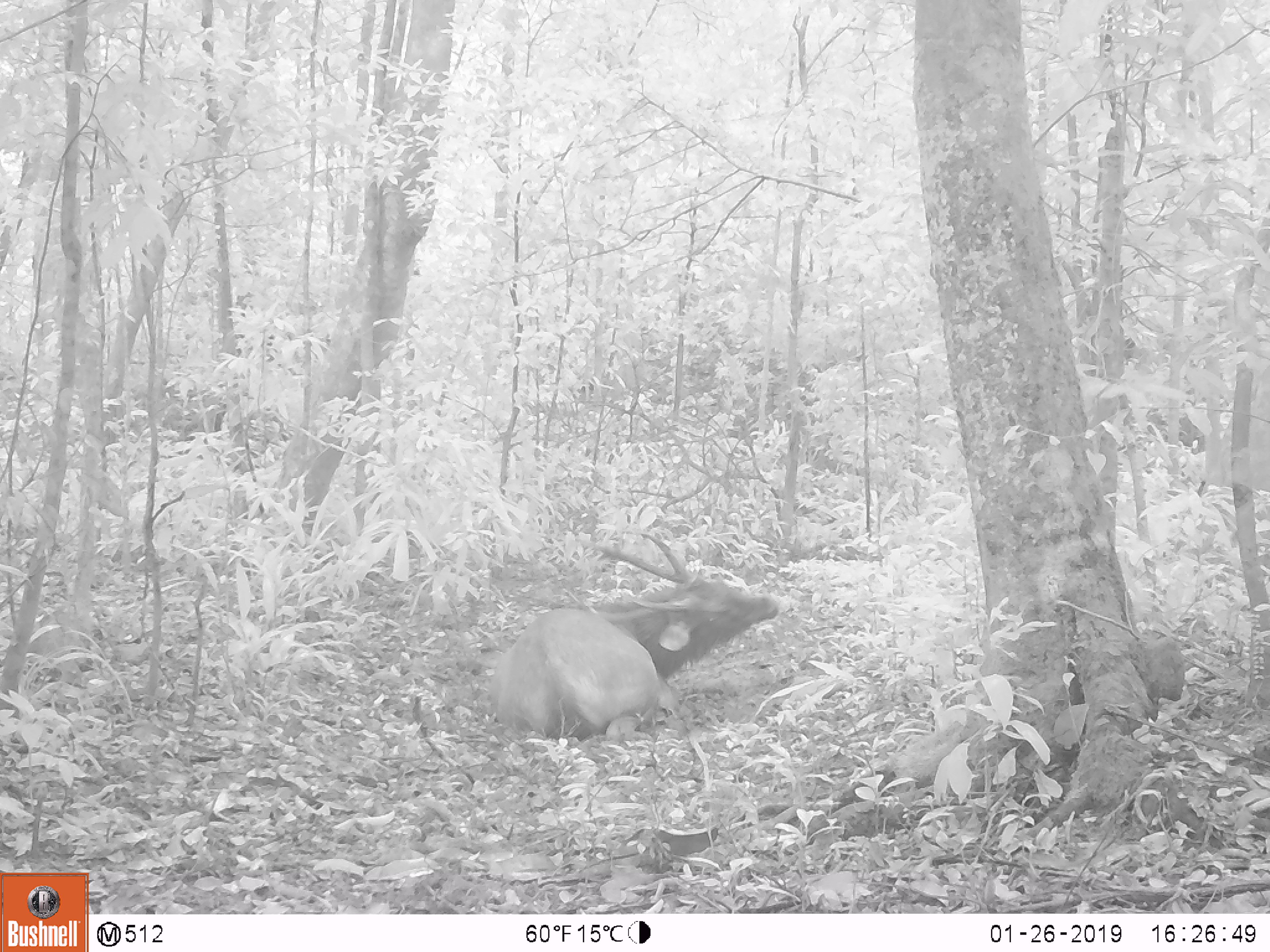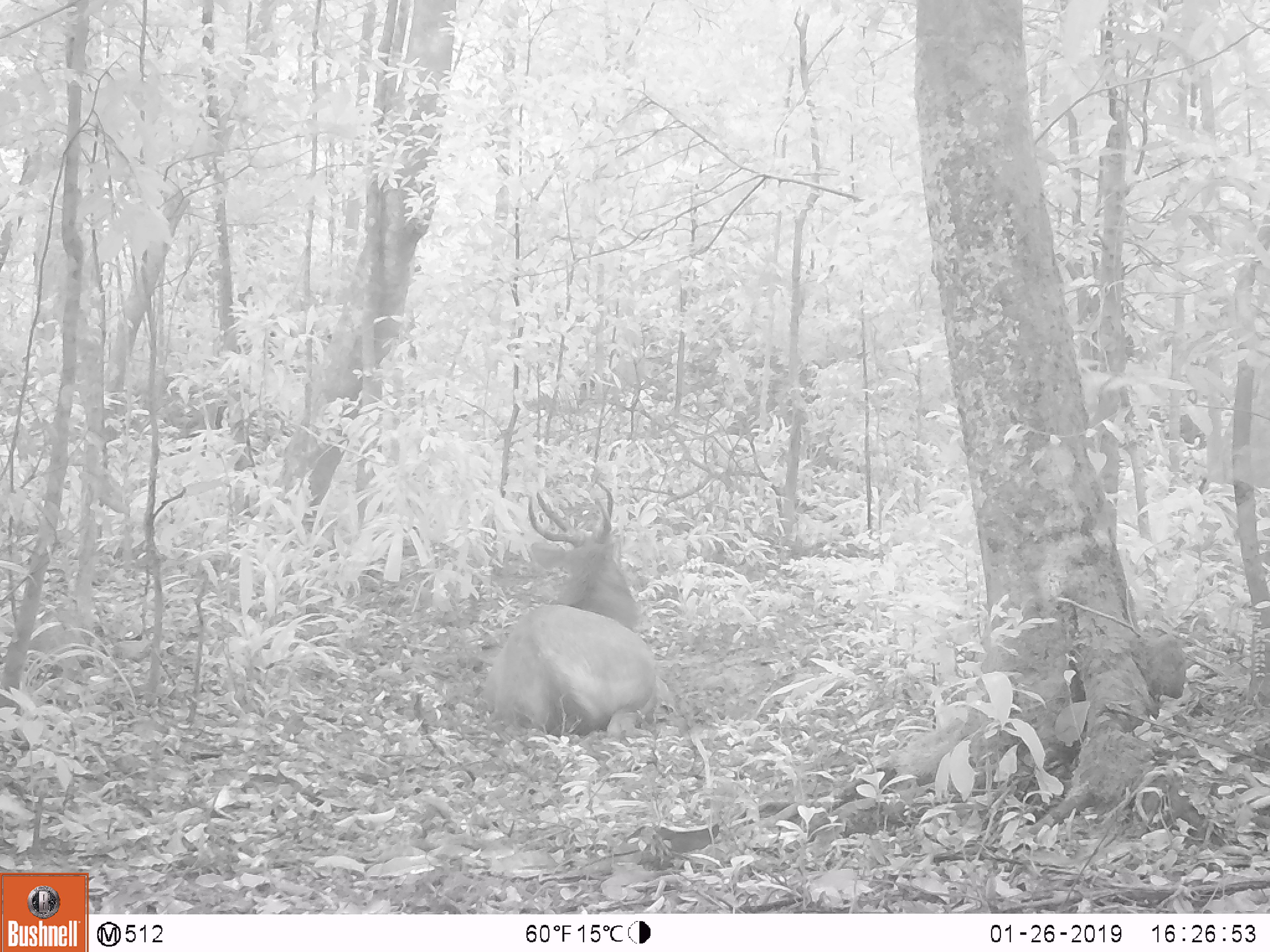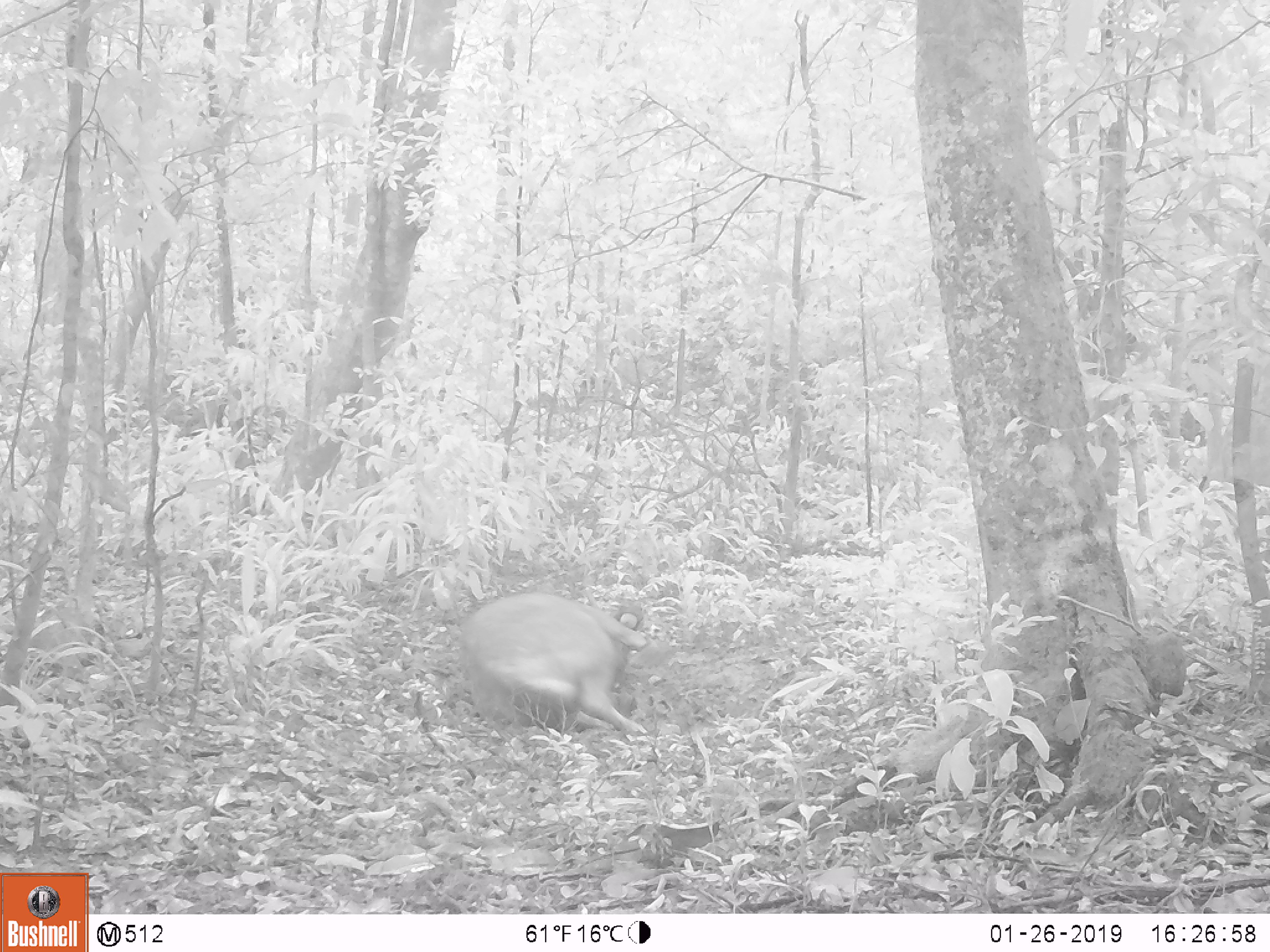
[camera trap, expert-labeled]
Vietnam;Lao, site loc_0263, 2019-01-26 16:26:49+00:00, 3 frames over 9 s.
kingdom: Animalia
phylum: Chordata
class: Mammalia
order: Artiodactyla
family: Cervidae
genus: Rusa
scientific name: Rusa unicolor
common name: sambar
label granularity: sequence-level